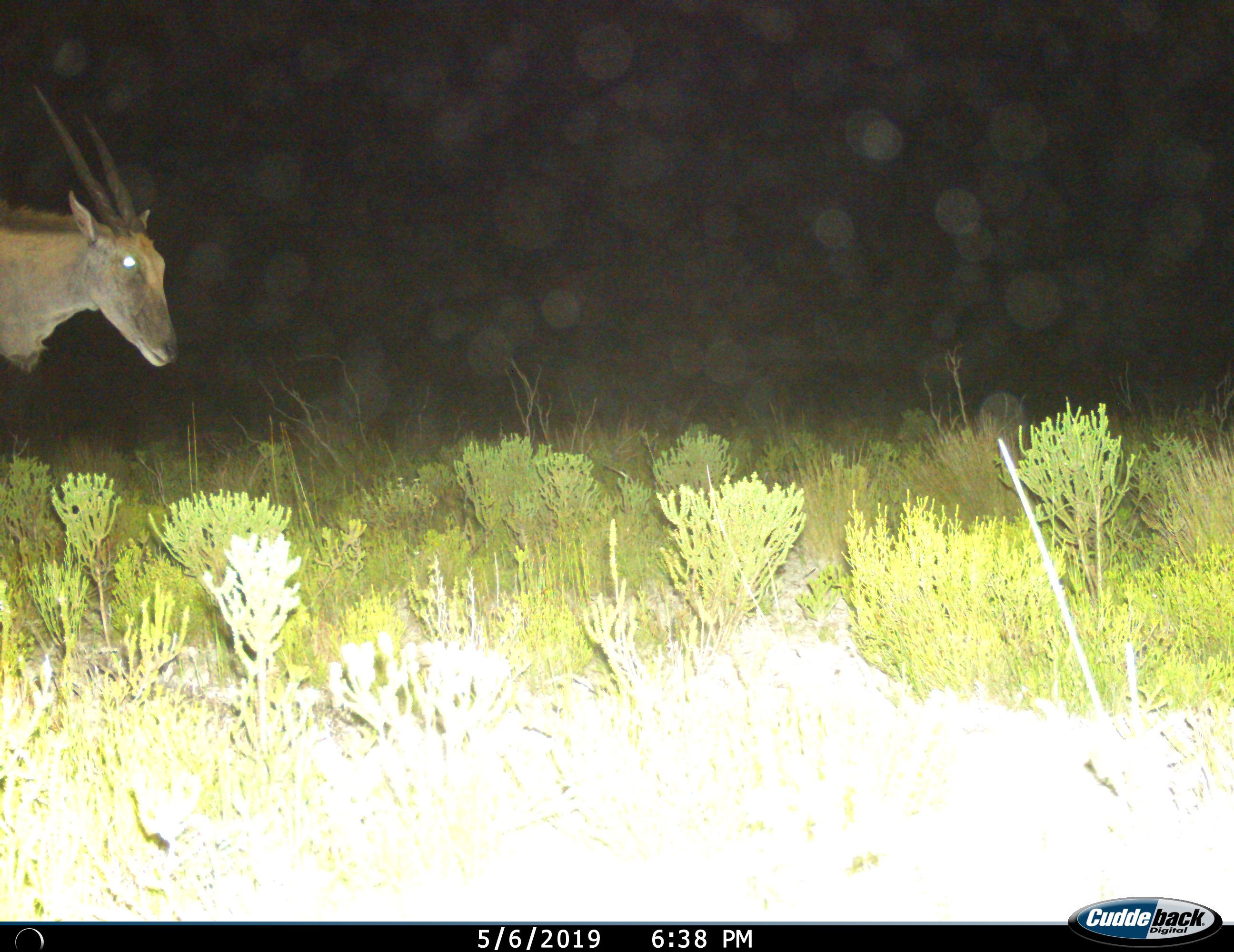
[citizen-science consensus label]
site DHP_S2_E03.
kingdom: Animalia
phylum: Chordata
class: Mammalia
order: Artiodactyla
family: Bovidae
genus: Tragelaphus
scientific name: Tragelaphus oryx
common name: eland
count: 1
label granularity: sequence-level